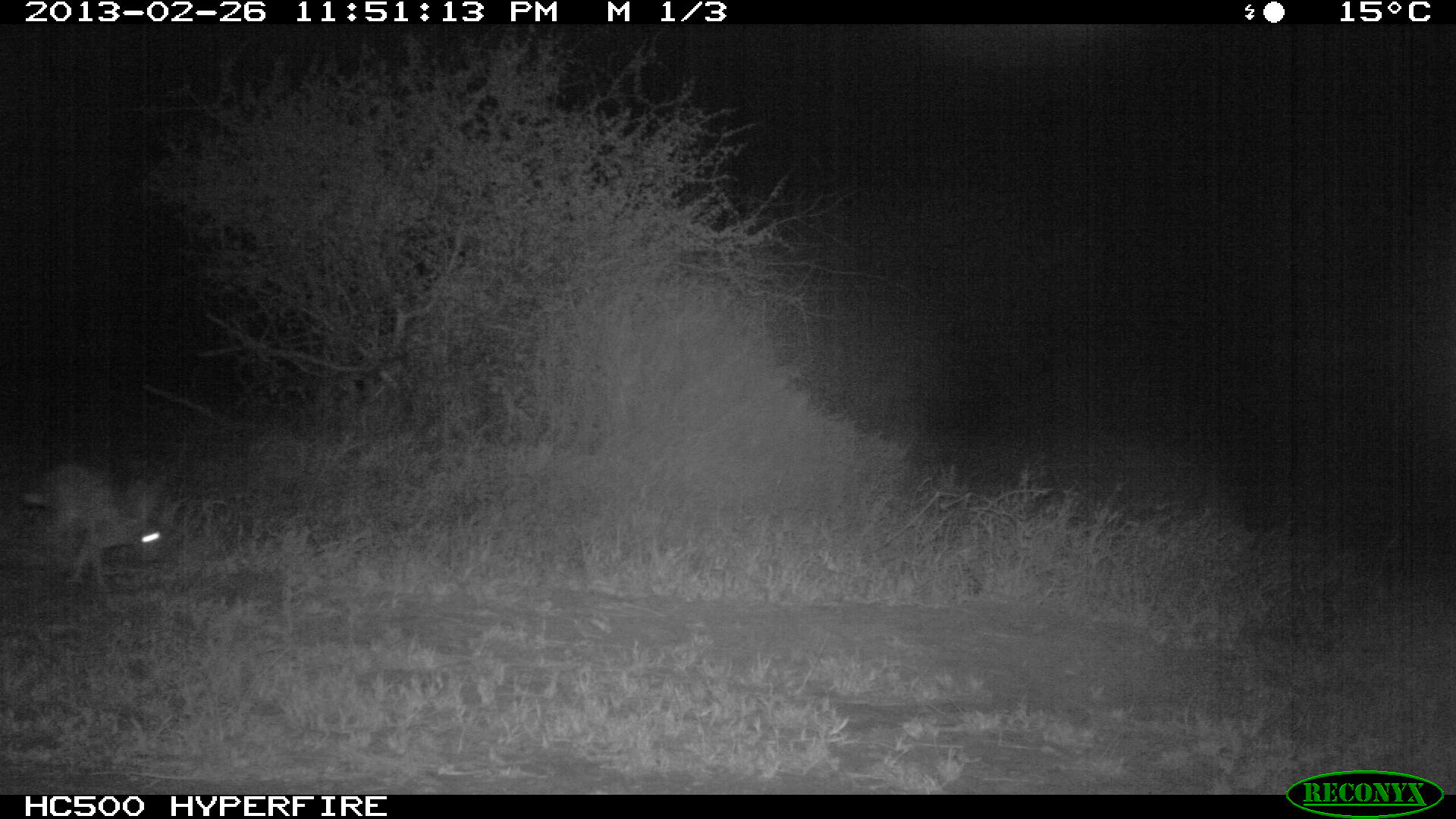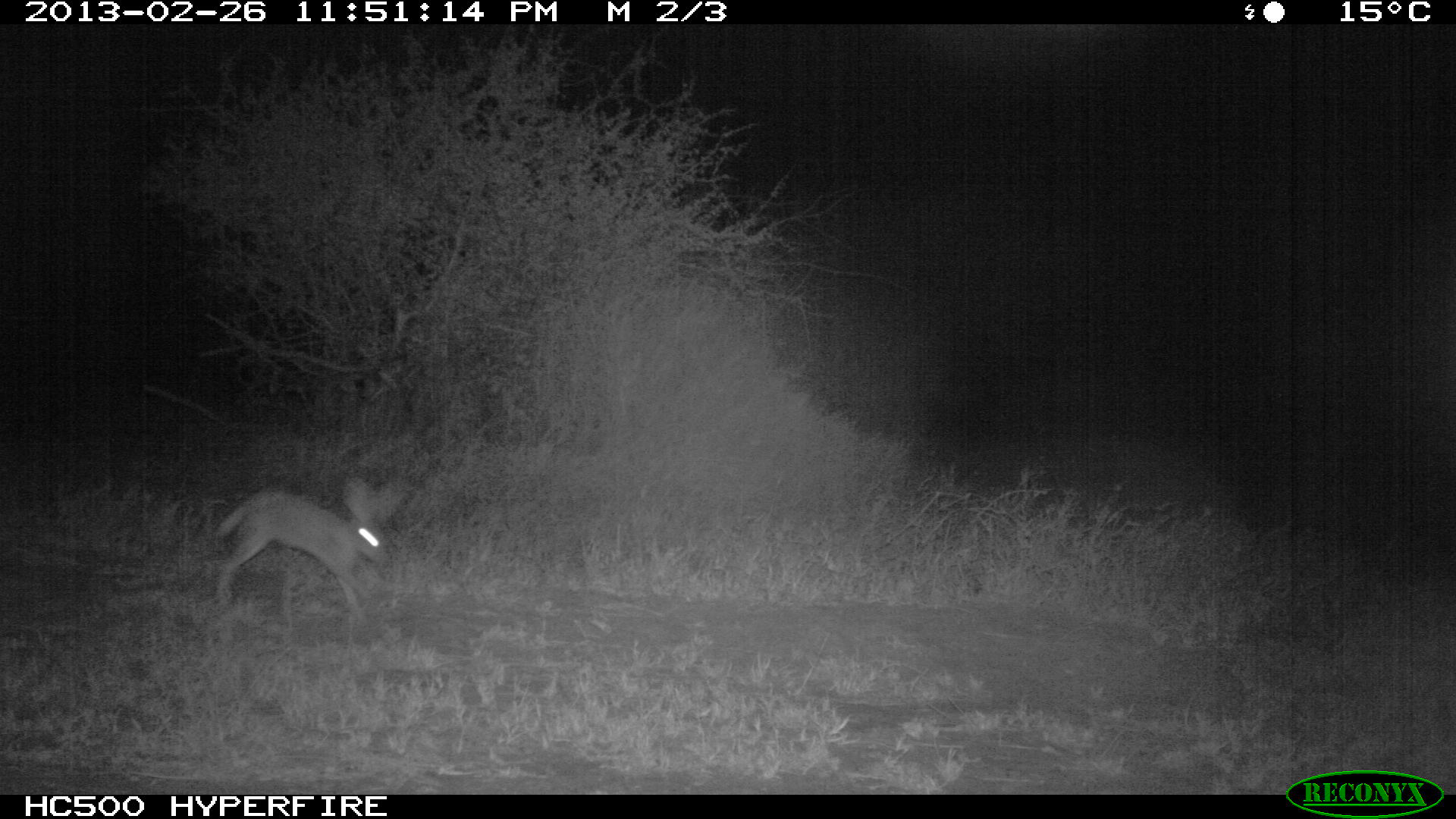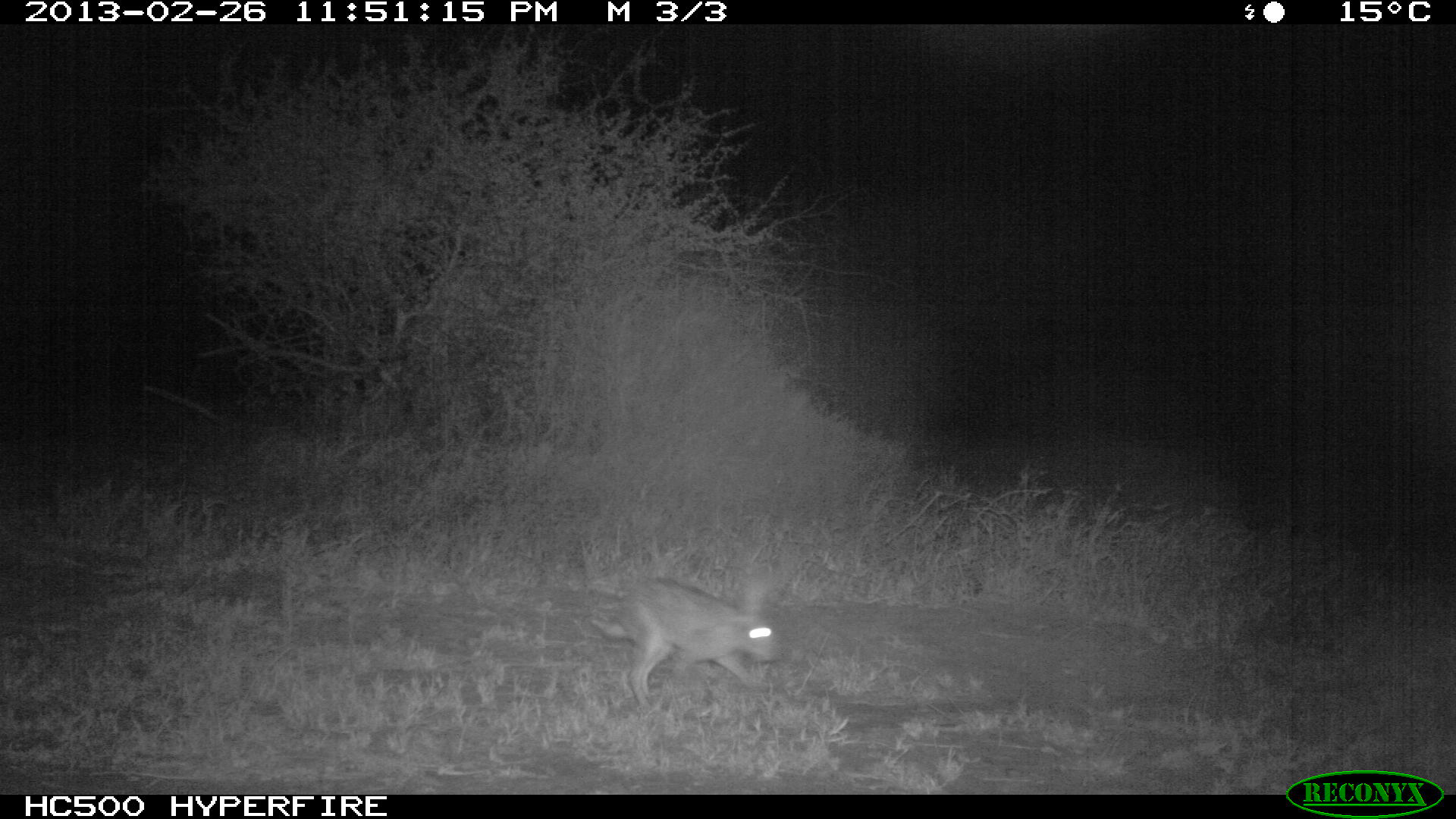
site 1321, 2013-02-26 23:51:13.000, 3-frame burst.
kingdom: Animalia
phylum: Chordata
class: Mammalia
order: Lagomorpha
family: Leporidae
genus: Lepus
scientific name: Lepus saxatilis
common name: scrub hare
Lepus saxatilis (scrub hare), count 1.